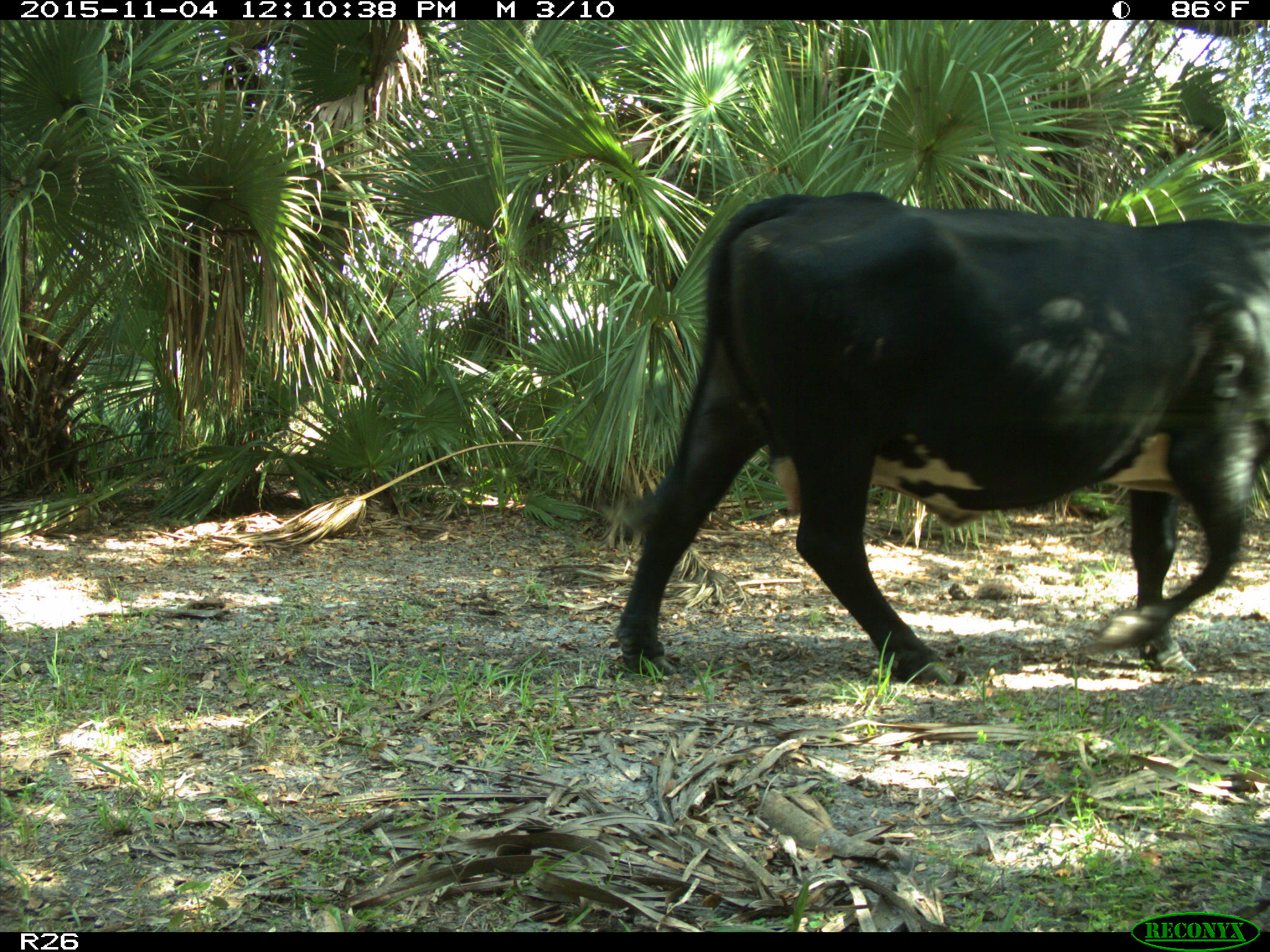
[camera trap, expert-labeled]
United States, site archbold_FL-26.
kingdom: Animalia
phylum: Chordata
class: Mammalia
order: Artiodactyla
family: Bovidae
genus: Bos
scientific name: Bos taurus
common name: domestic cow